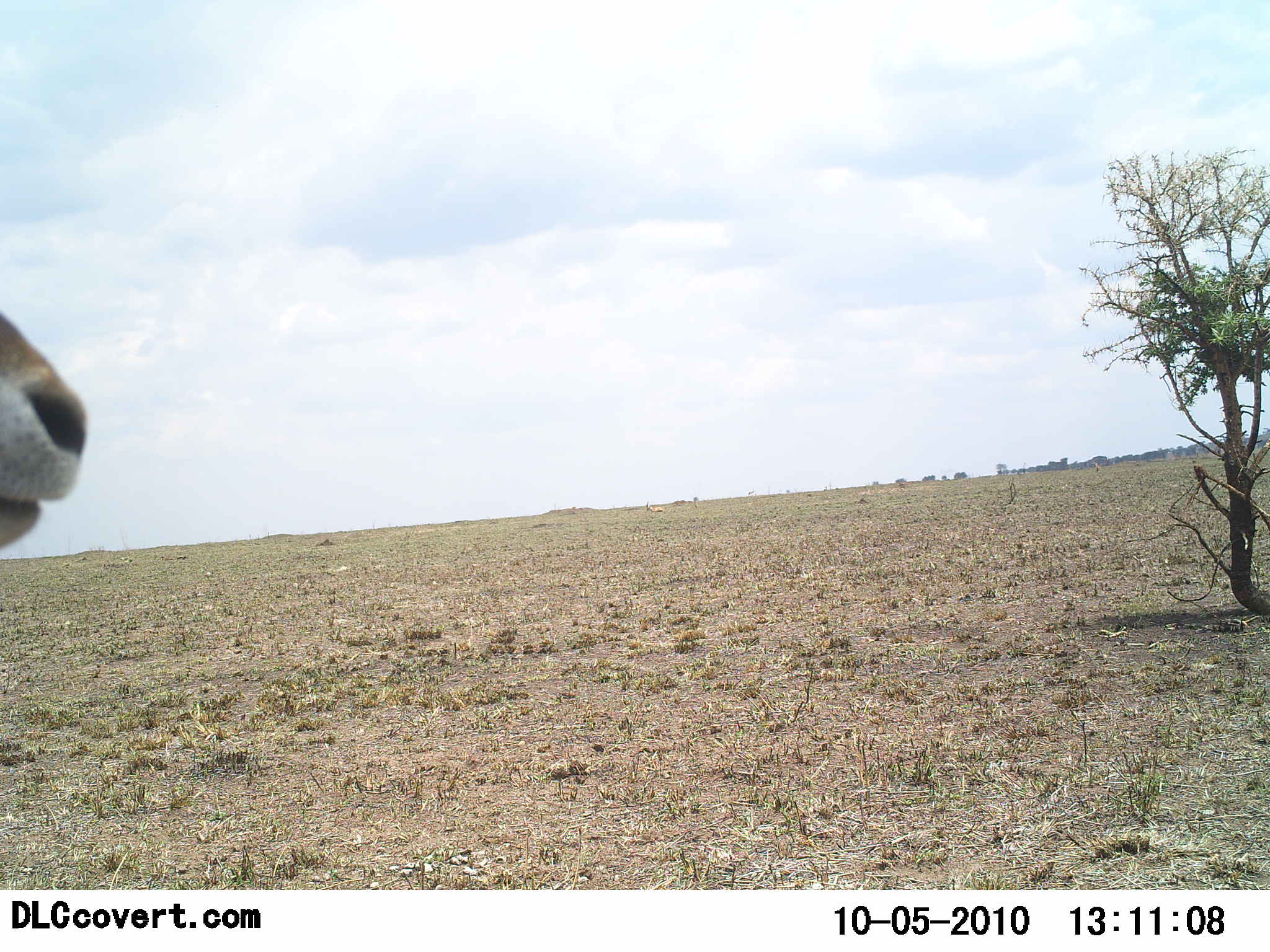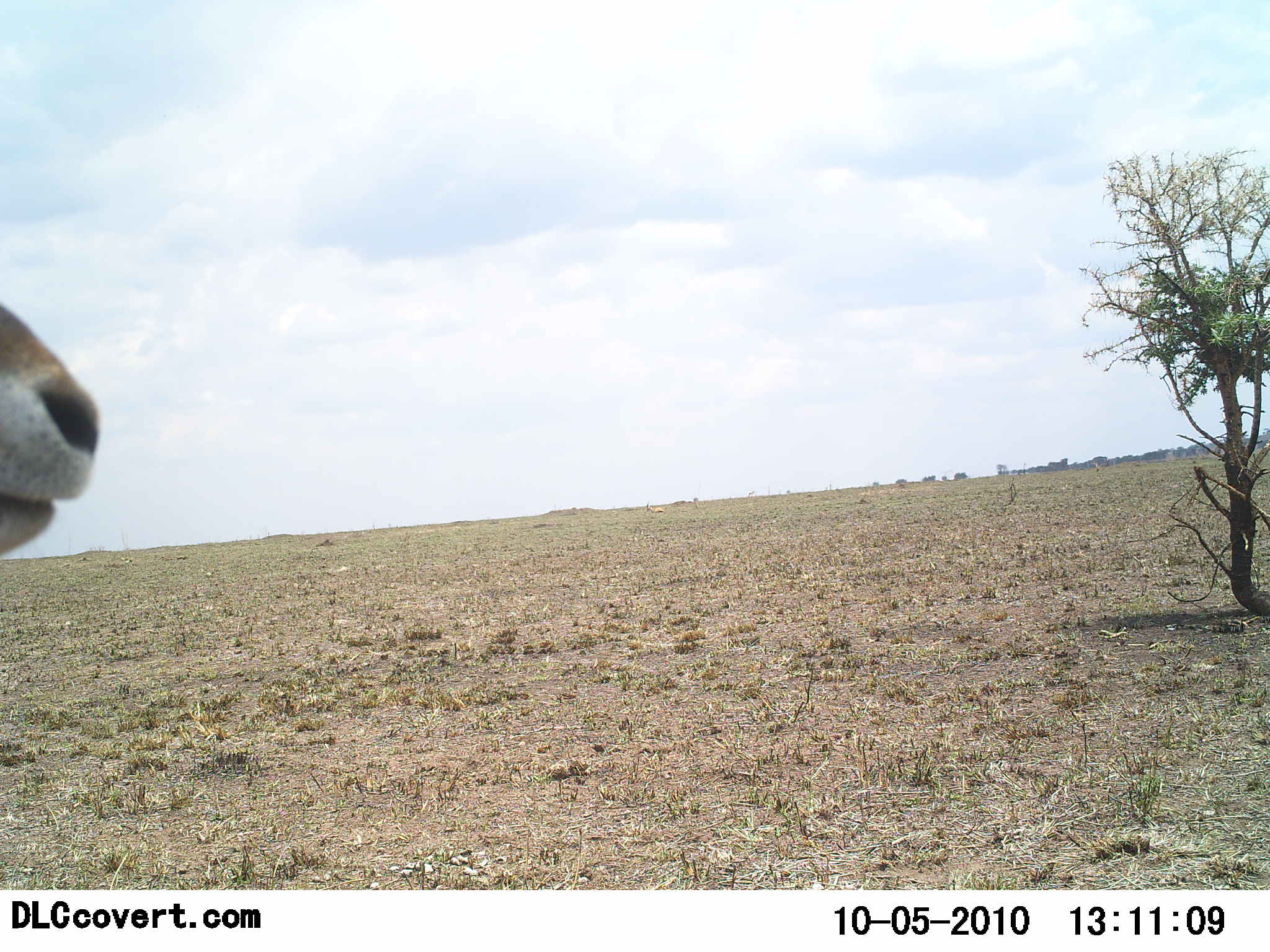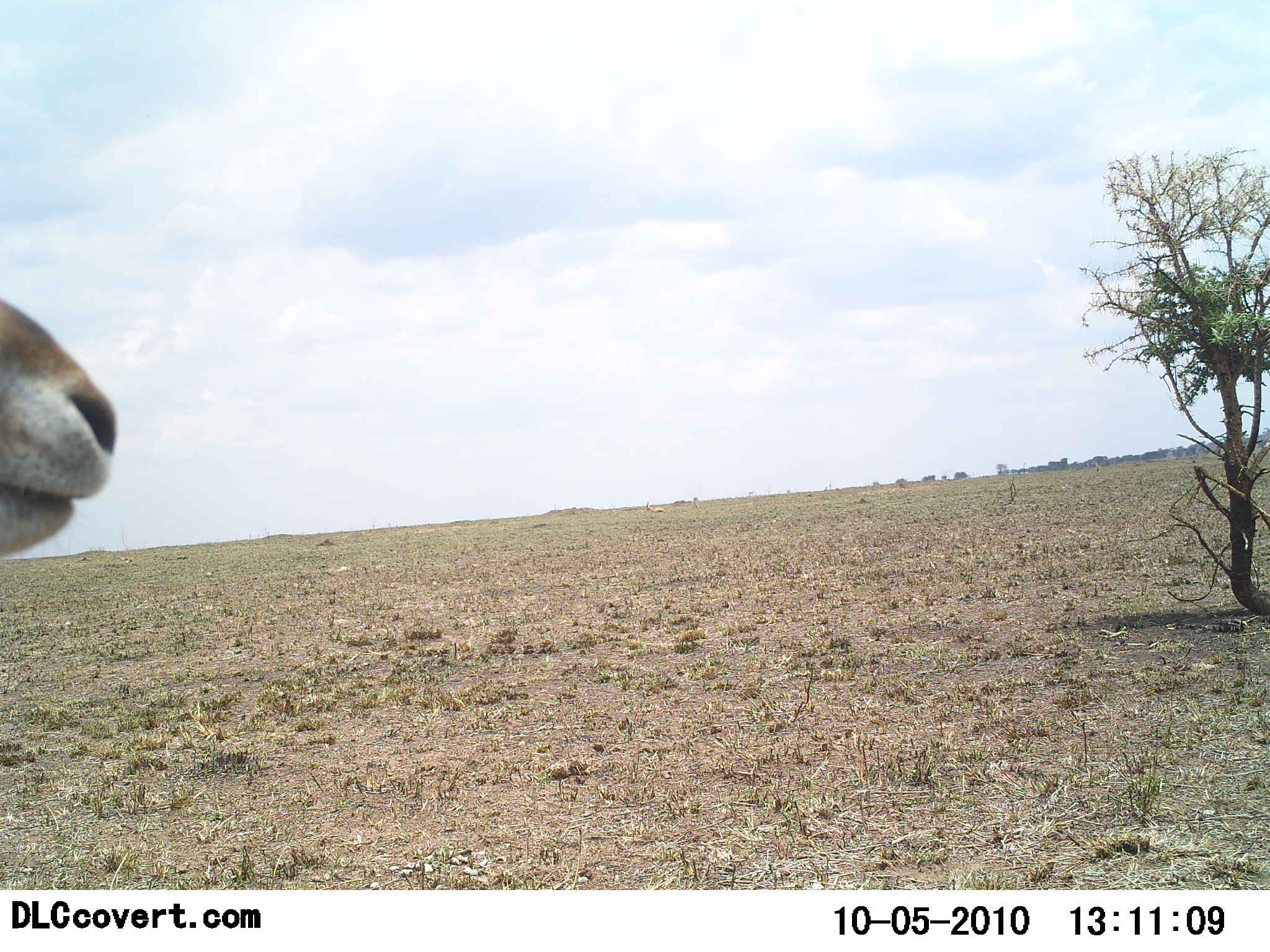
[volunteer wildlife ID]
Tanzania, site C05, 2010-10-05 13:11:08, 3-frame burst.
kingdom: Animalia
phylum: Chordata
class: Mammalia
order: Artiodactyla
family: Bovidae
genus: Eudorcas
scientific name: Eudorcas thomsonii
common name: thomson's gazelle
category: gazellethomsons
Gazellethomsons (thomson's gazelle) (Eudorcas thomsonii), count 1. Behavior (volunteer vote fractions): standing 100%, resting 0%, moving 0%, interacting 0%. Young present (vote fraction): 0%. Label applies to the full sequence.